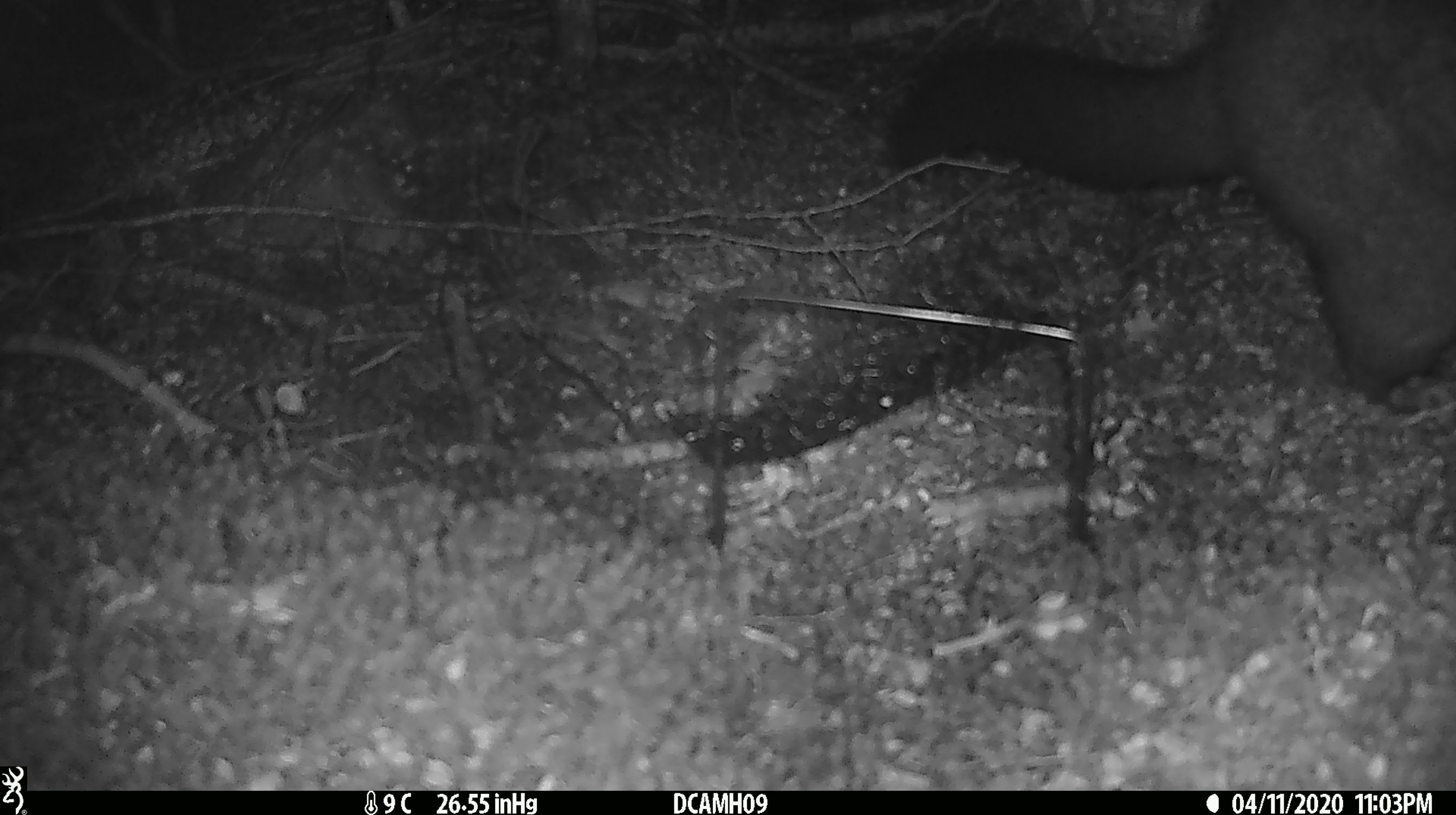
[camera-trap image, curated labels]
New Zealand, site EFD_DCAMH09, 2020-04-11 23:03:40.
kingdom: Animalia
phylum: Chordata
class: Mammalia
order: Diprotodontia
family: Phalangeridae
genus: Trichosurus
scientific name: Trichosurus vulpecula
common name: common brushtail possum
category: possum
Possum (common brushtail possum) (Trichosurus vulpecula).